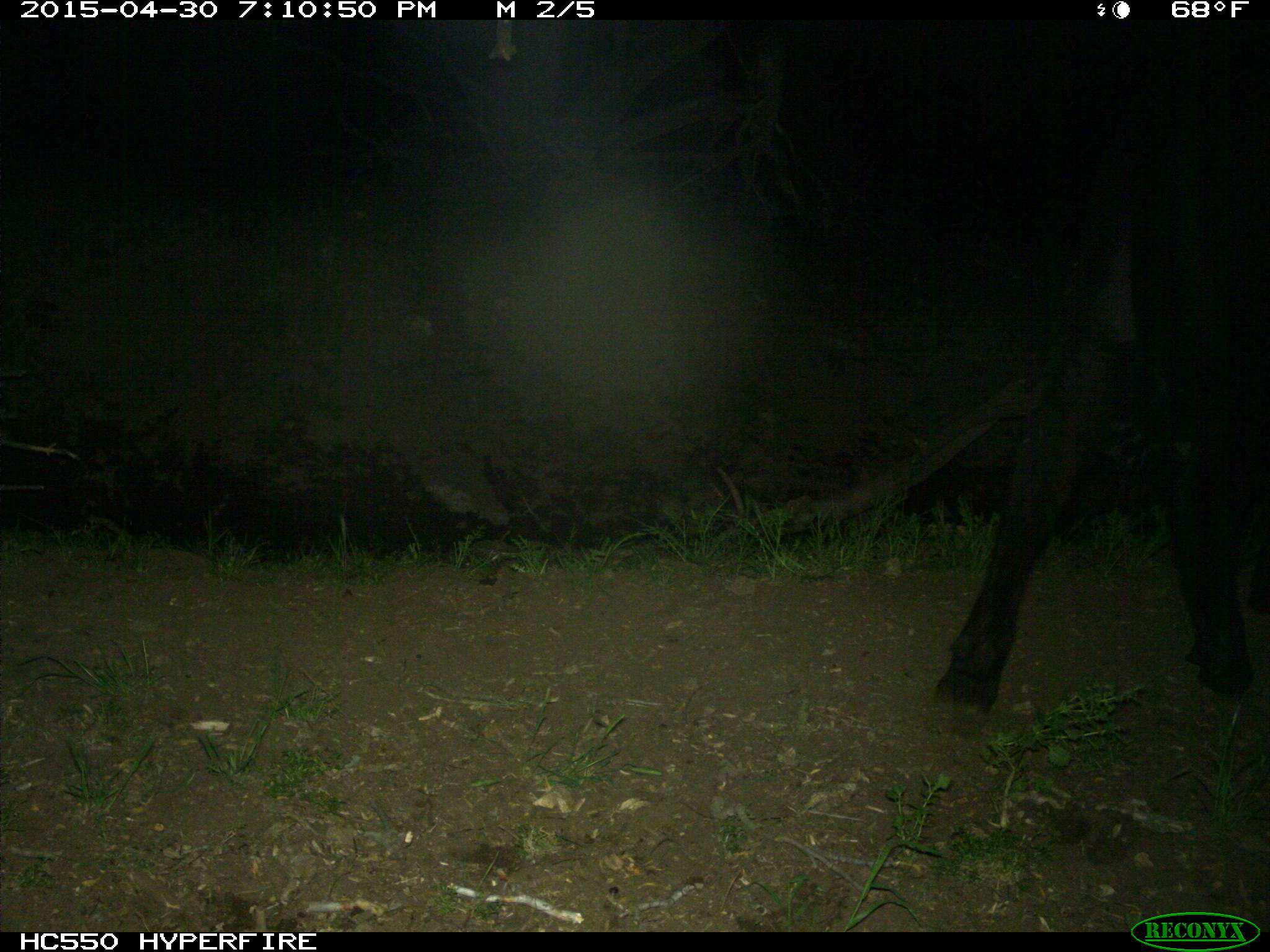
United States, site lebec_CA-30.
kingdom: Animalia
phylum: Chordata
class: Mammalia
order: Artiodactyla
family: Bovidae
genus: Bos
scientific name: Bos taurus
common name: domestic cow